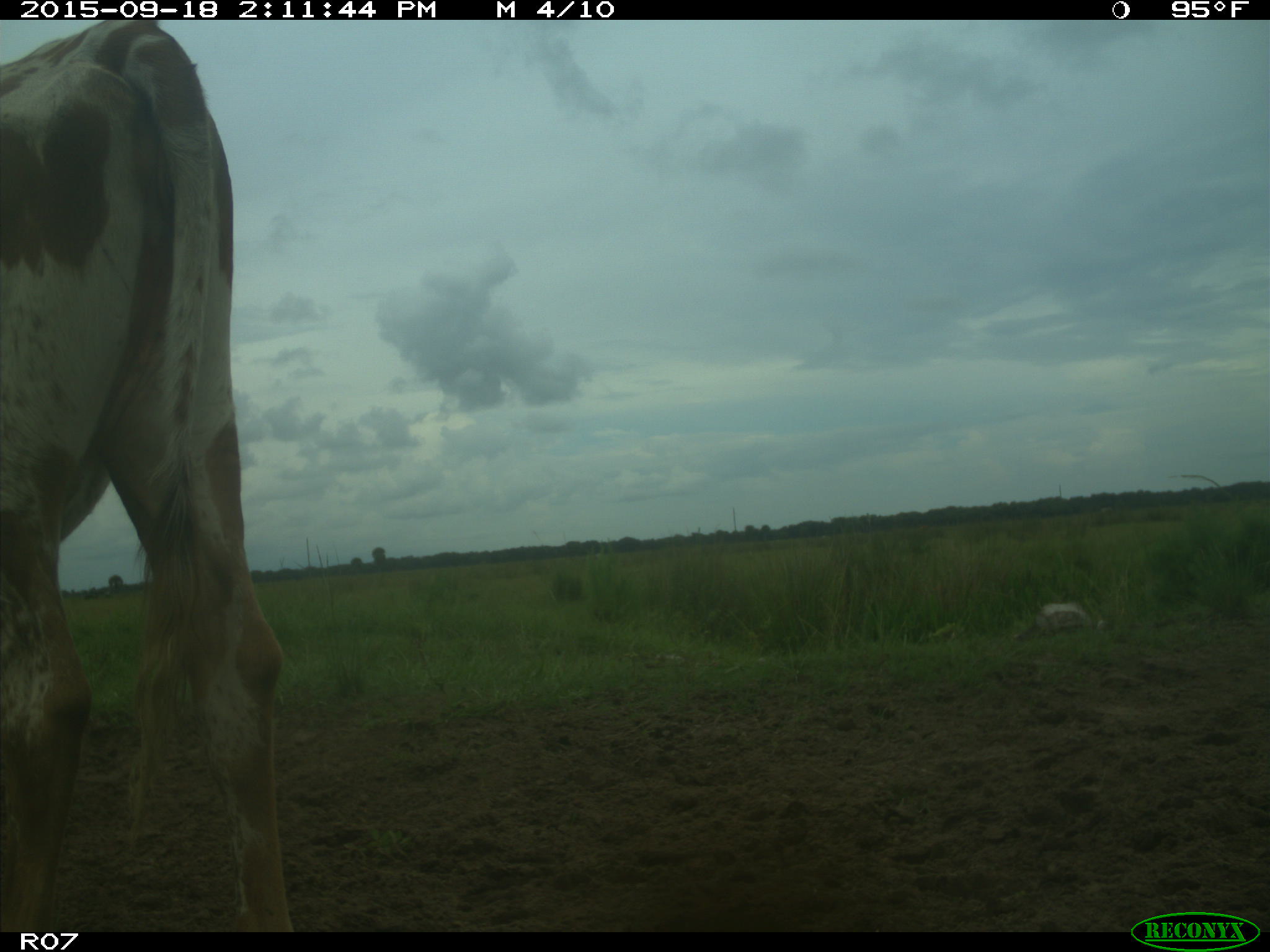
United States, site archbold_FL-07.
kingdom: Animalia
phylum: Chordata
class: Mammalia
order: Artiodactyla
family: Bovidae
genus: Bos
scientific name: Bos taurus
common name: domestic cow